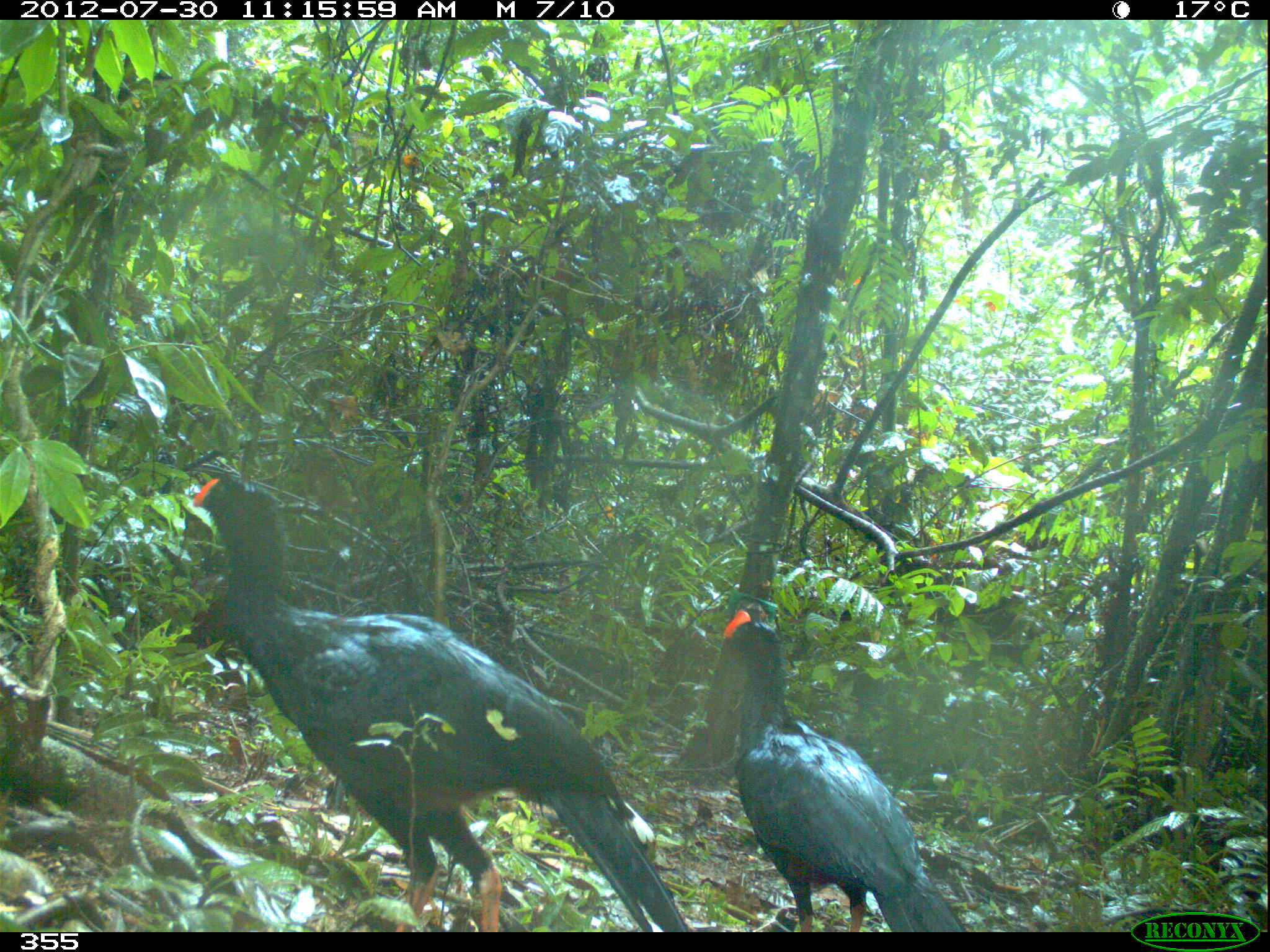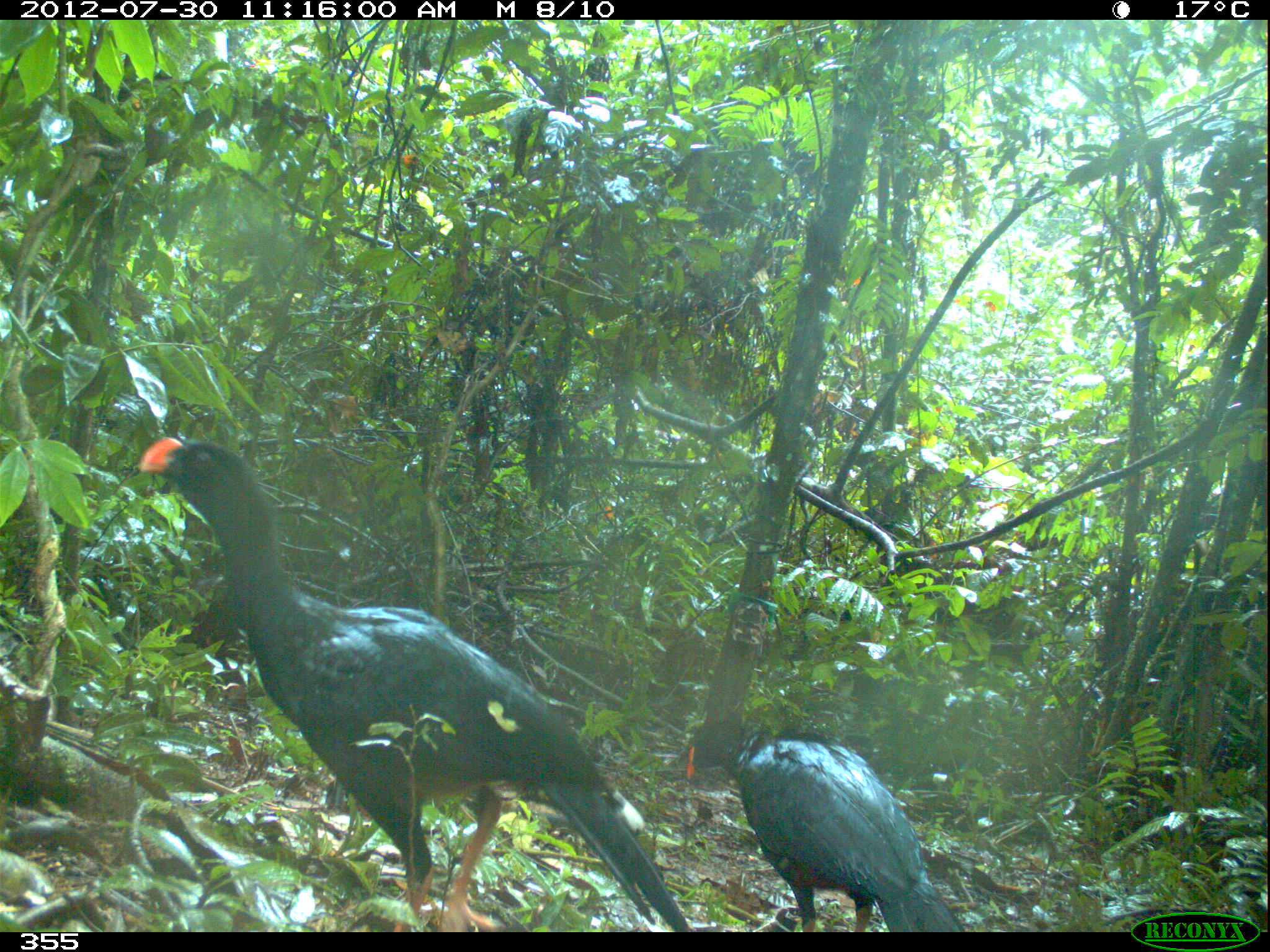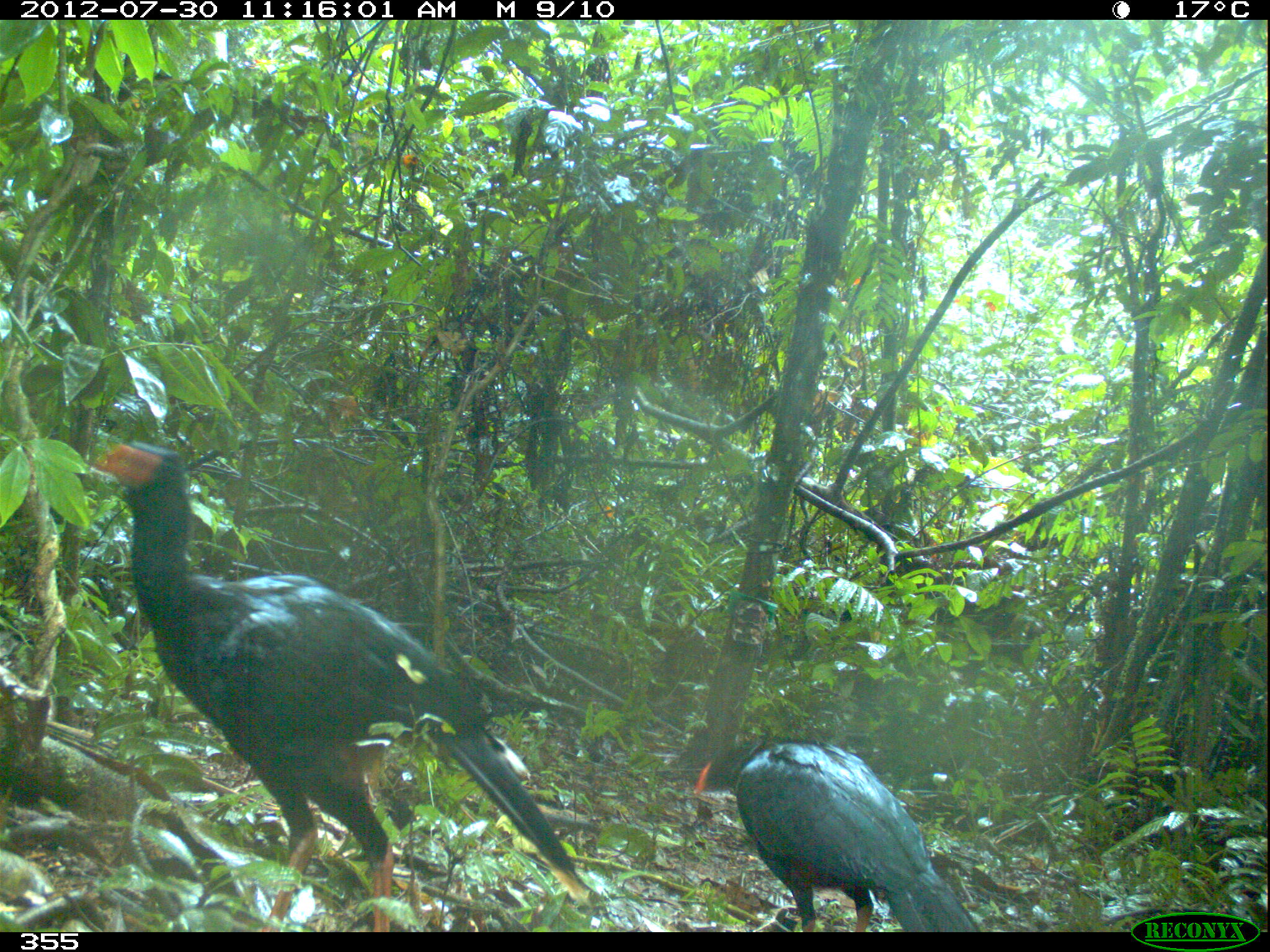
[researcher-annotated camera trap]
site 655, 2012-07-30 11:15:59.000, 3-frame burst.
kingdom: Animalia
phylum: Chordata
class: Aves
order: Galliformes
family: Cracidae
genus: Mitu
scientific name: Mitu tuberosum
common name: razor-billed curassow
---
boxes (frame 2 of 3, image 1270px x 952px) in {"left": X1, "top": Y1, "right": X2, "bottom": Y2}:
mitu tuberosum: {"left": 139, "top": 436, "right": 688, "bottom": 931}; {"left": 686, "top": 719, "right": 965, "bottom": 932}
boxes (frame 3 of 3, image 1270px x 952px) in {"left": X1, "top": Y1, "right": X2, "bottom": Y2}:
mitu tuberosum: {"left": 87, "top": 434, "right": 594, "bottom": 932}; {"left": 691, "top": 735, "right": 981, "bottom": 932}